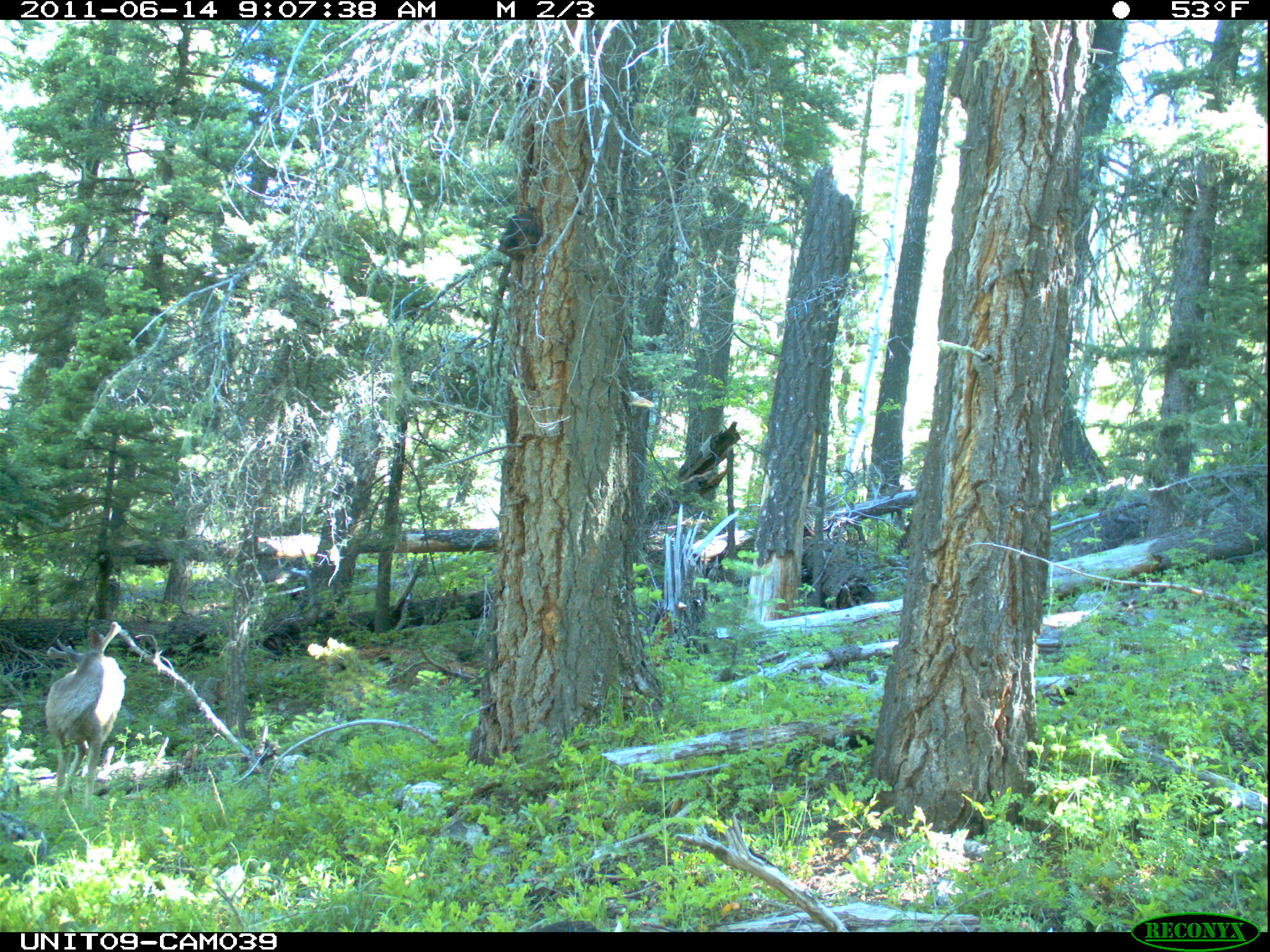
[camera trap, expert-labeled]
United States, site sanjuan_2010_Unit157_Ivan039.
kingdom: Animalia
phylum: Chordata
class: Mammalia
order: Artiodactyla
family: Cervidae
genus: Odocoileus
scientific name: Odocoileus hemionus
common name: mule deer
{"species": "Odocoileus hemionus (mule deer)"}